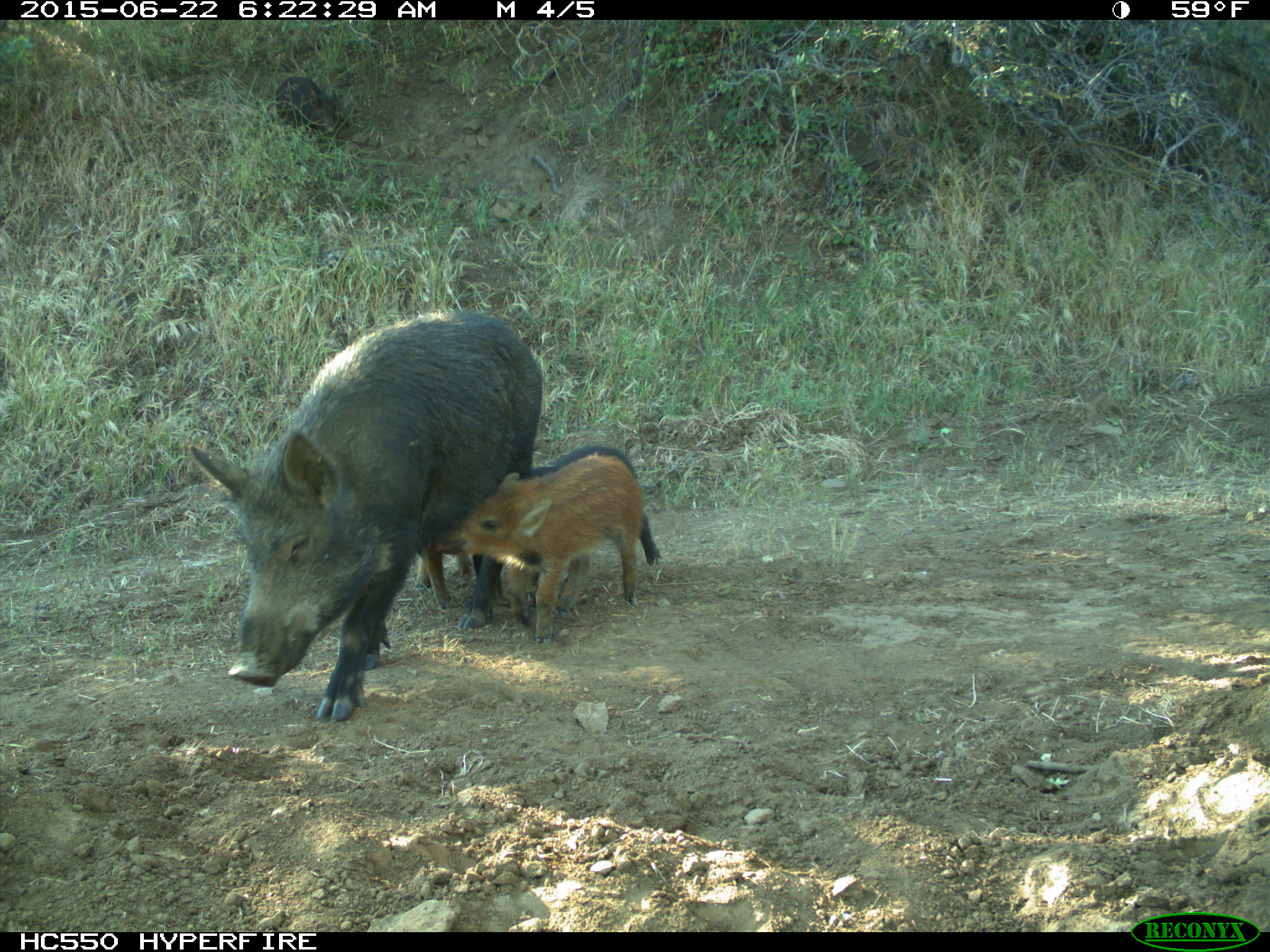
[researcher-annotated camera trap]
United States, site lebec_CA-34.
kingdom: Animalia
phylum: Chordata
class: Mammalia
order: Artiodactyla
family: Suidae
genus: Sus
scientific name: Sus scrofa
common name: wild boar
Sus scrofa (wild boar).